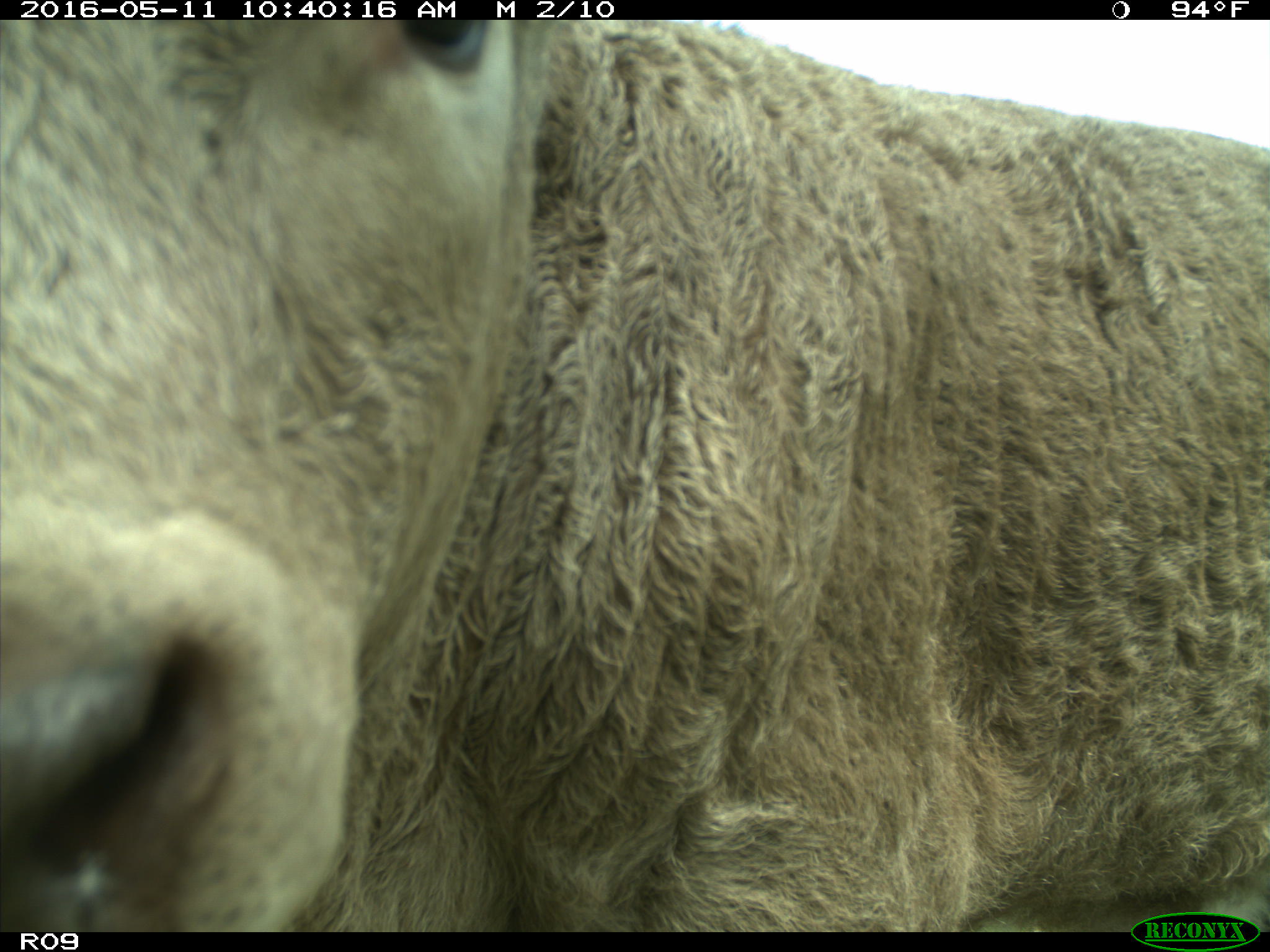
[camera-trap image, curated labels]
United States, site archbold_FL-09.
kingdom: Animalia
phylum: Chordata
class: Mammalia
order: Artiodactyla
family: Bovidae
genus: Bos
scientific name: Bos taurus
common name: domestic cow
Bos taurus (domestic cow).